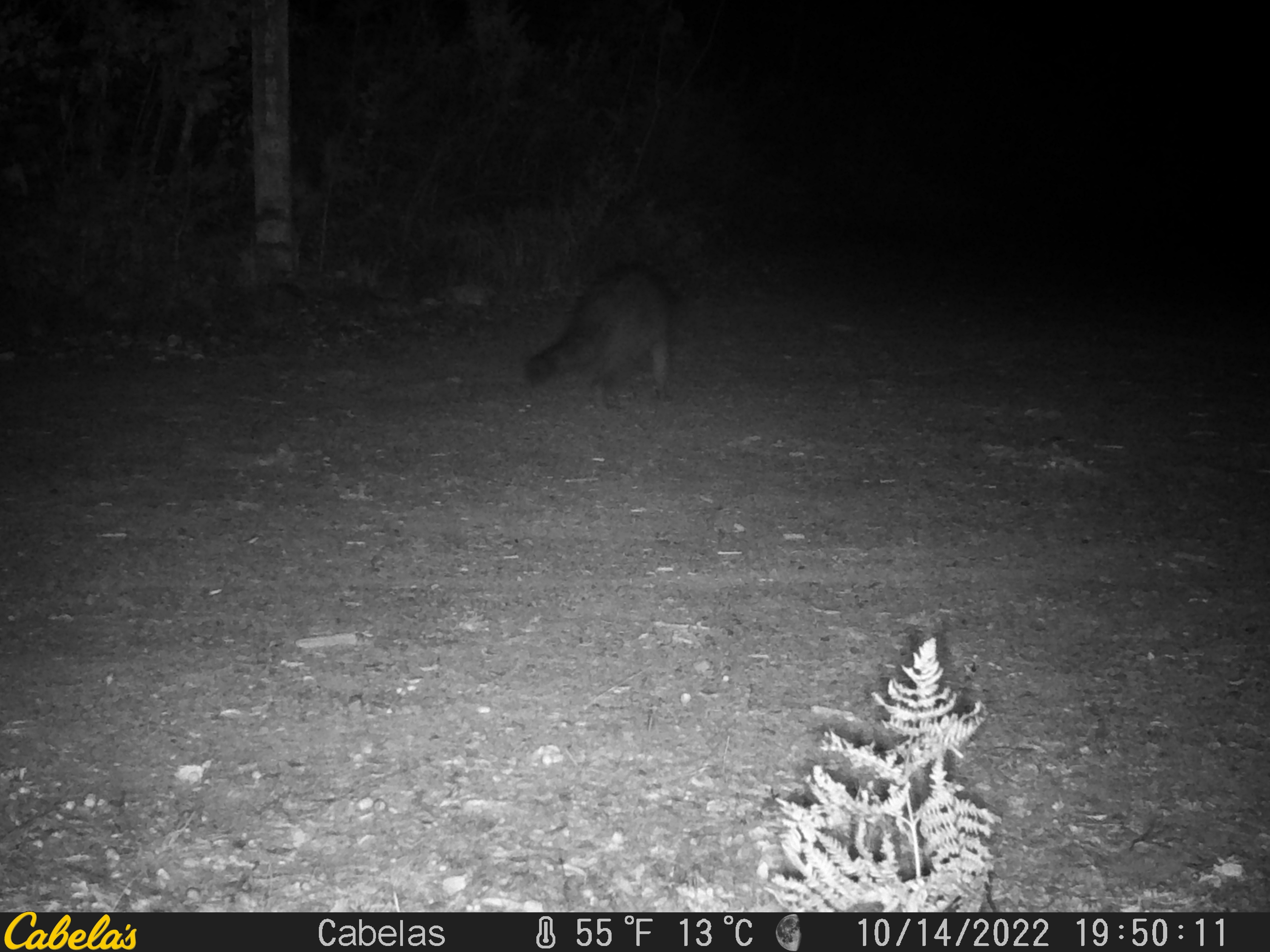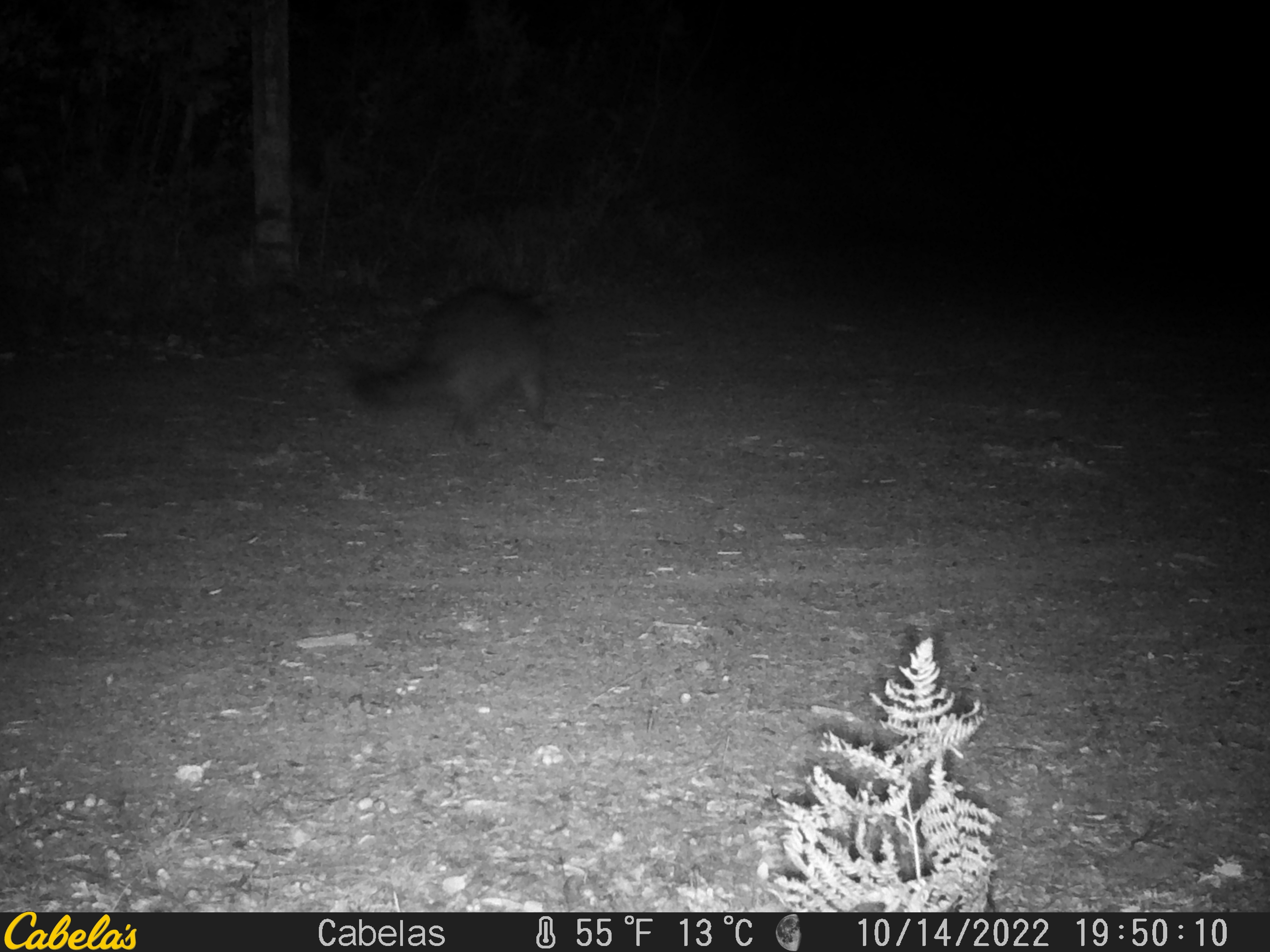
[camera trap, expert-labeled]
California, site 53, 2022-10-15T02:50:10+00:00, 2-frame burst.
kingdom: Animalia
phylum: Chordata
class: Mammalia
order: Carnivora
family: Procyonidae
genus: Procyon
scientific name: Procyon lotor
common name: raccoon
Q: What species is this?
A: Raccoon (Procyon lotor).